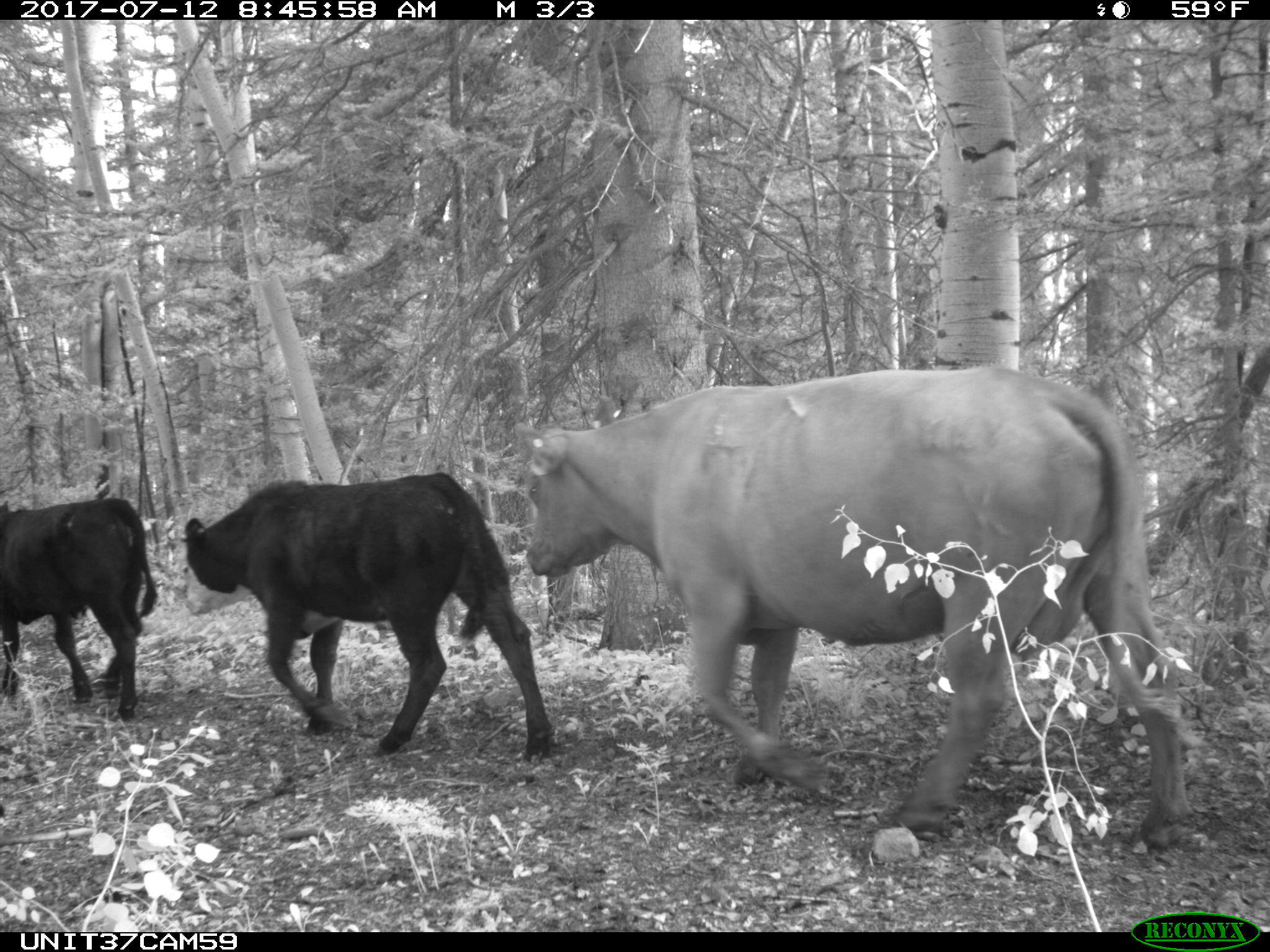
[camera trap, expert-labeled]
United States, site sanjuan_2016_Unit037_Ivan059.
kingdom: Animalia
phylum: Chordata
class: Mammalia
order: Artiodactyla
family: Bovidae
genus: Bos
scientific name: Bos taurus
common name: domestic cow